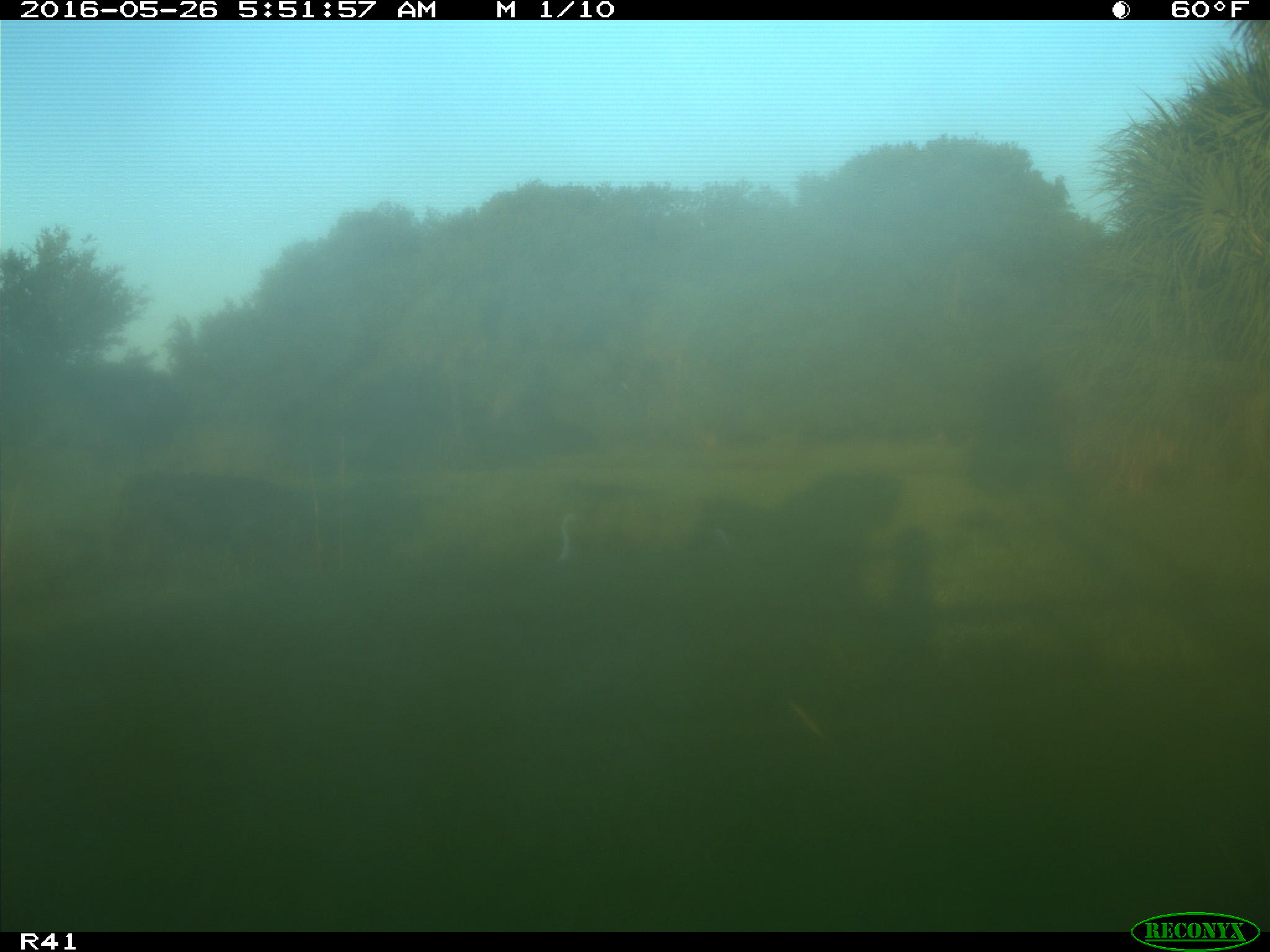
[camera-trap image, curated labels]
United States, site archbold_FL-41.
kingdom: Animalia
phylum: Chordata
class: Mammalia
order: Artiodactyla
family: Bovidae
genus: Bos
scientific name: Bos taurus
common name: domestic cow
Bos taurus (domestic cow).